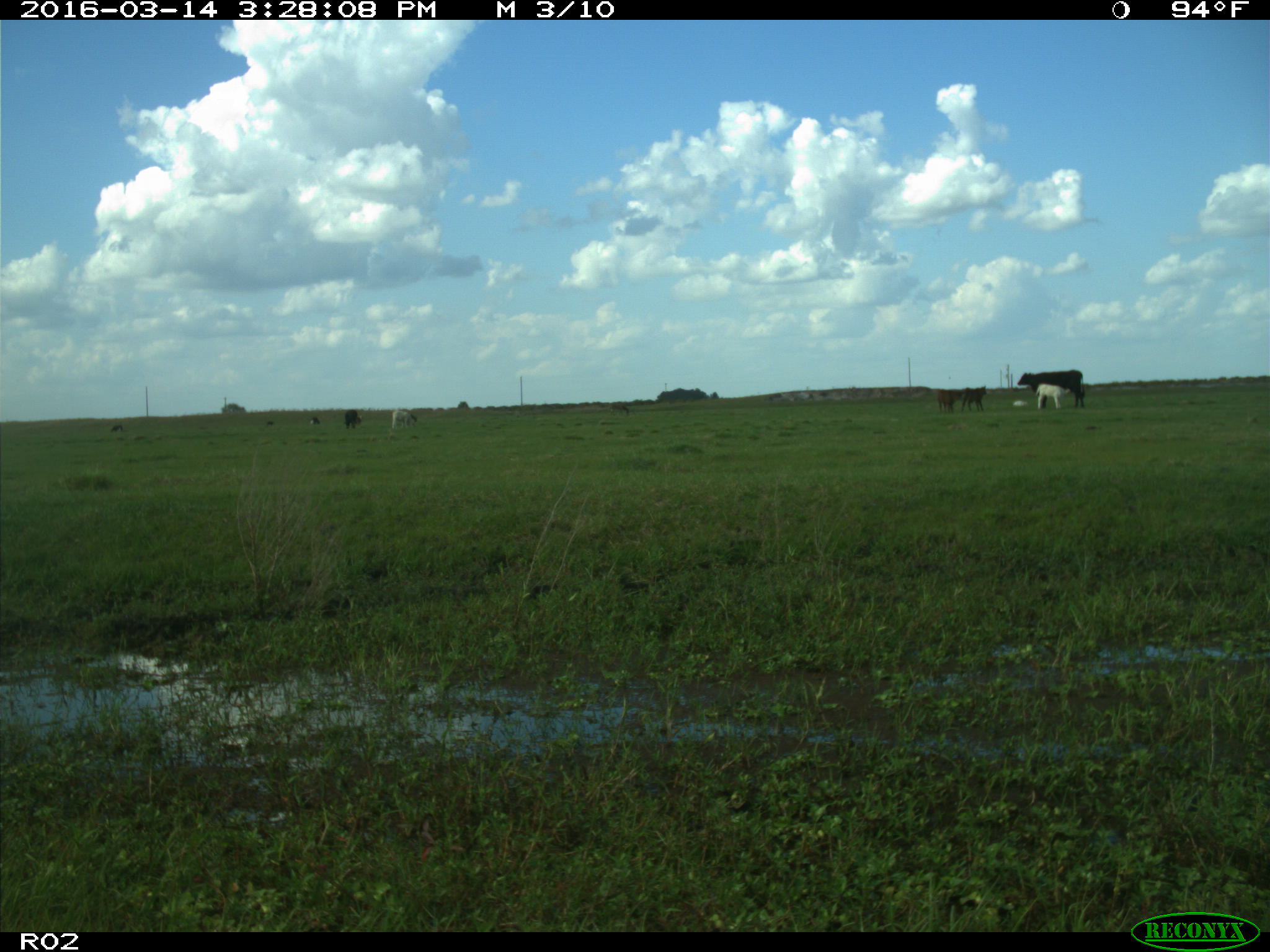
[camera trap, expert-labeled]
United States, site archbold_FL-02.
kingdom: Animalia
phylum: Chordata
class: Mammalia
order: Artiodactyla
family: Bovidae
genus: Bos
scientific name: Bos taurus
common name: domestic cow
Bos taurus (domestic cow).